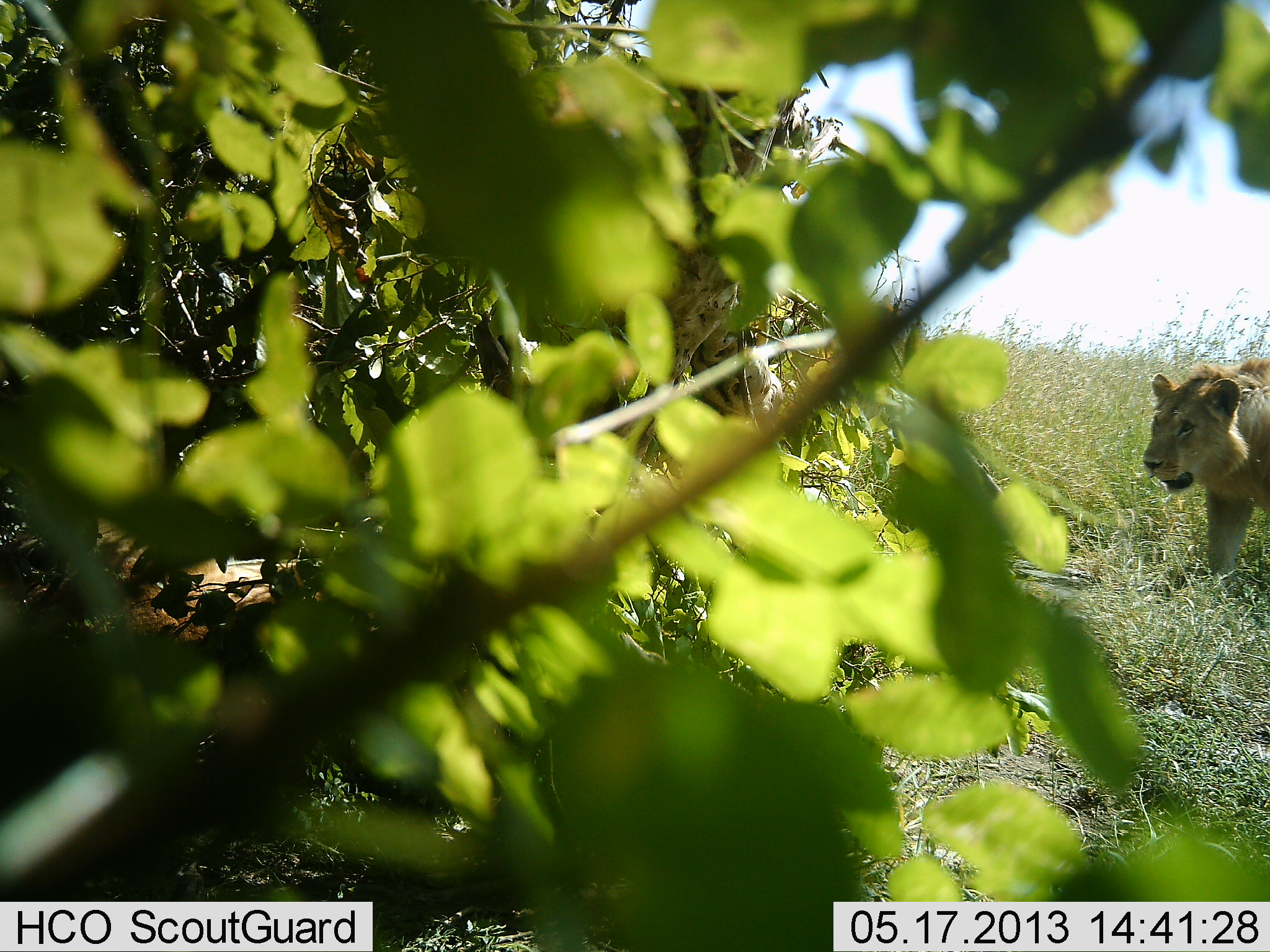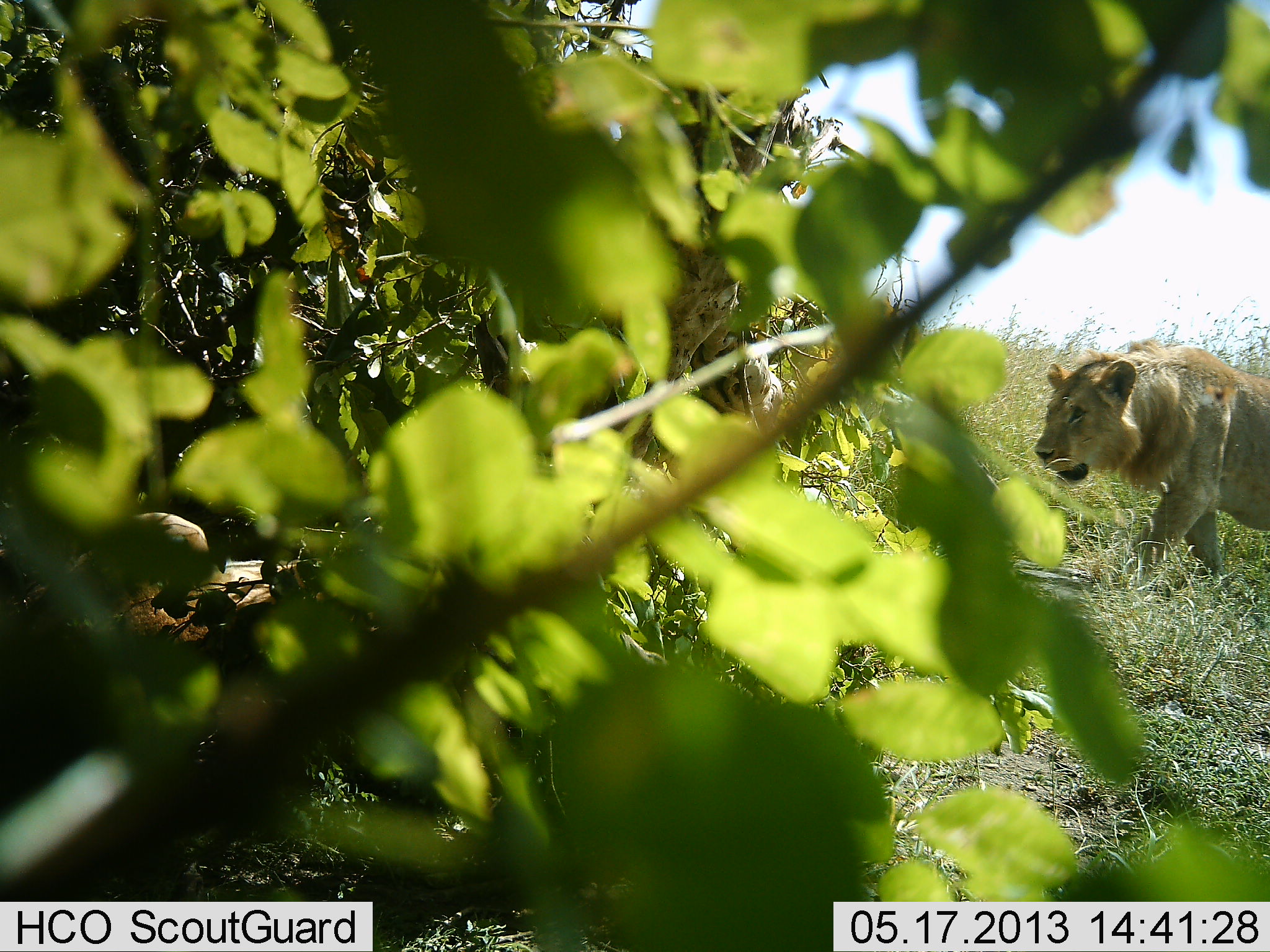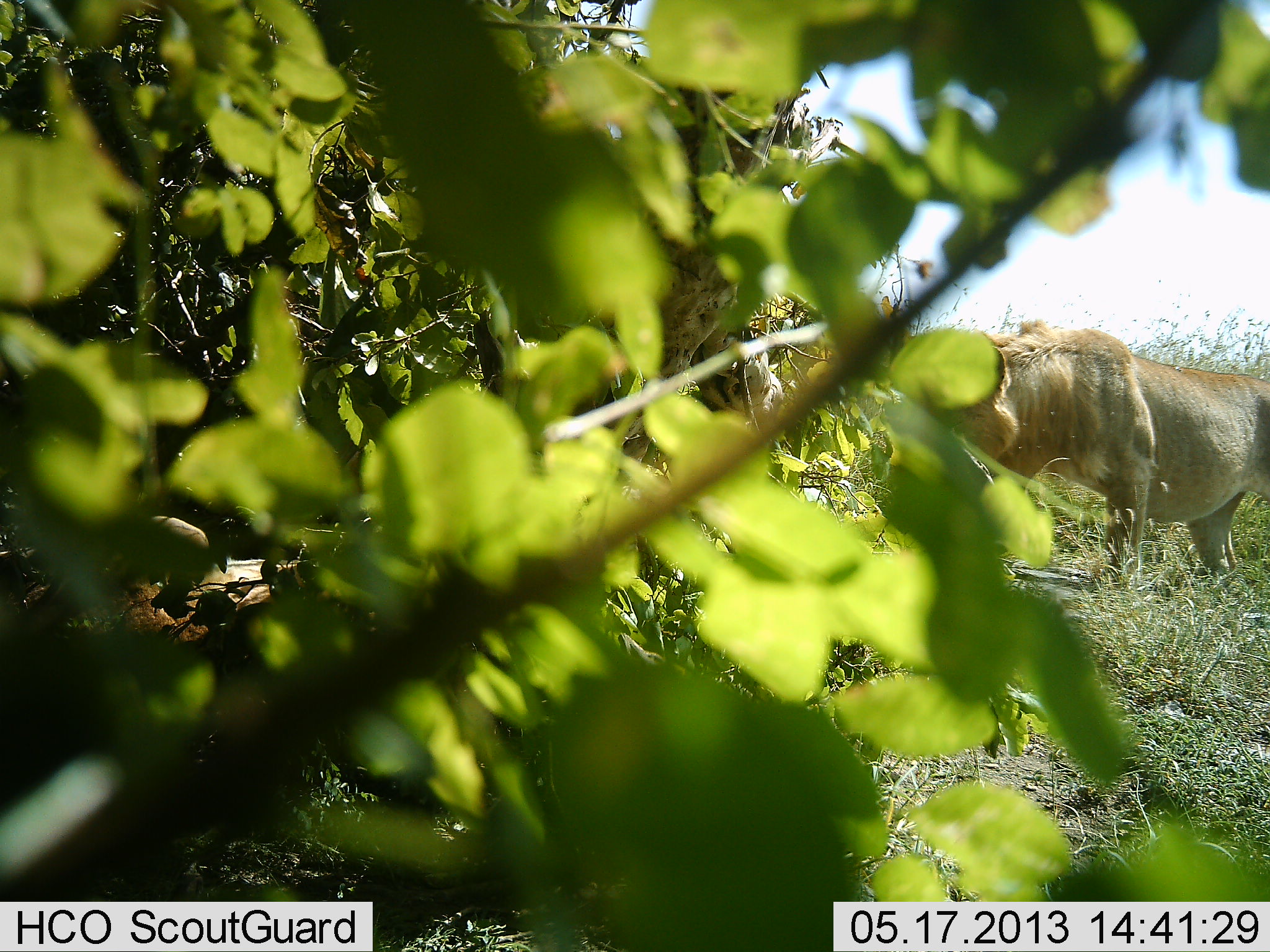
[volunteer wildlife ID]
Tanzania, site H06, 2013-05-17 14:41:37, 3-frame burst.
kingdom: Animalia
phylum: Chordata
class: Mammalia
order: Carnivora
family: Felidae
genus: Panthera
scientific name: Panthera leo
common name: lion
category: lionmale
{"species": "lionmale (lion) (Panthera leo)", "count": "1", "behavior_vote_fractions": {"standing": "0%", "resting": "0%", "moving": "100%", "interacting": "0%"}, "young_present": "0%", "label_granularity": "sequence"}